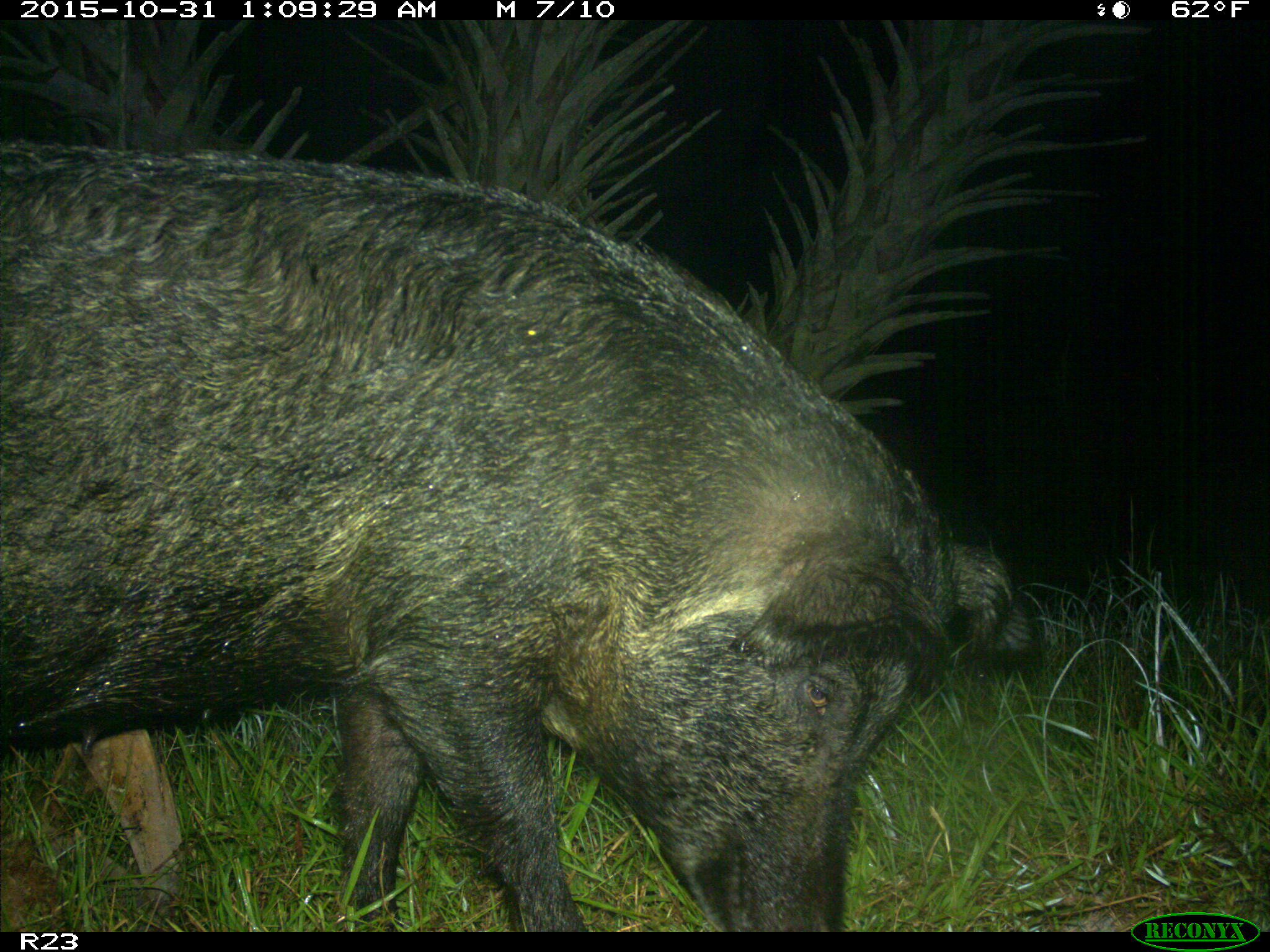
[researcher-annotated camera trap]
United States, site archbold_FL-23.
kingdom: Animalia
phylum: Chordata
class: Mammalia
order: Artiodactyla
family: Suidae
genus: Sus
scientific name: Sus scrofa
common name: wild boar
Sus scrofa (wild boar).